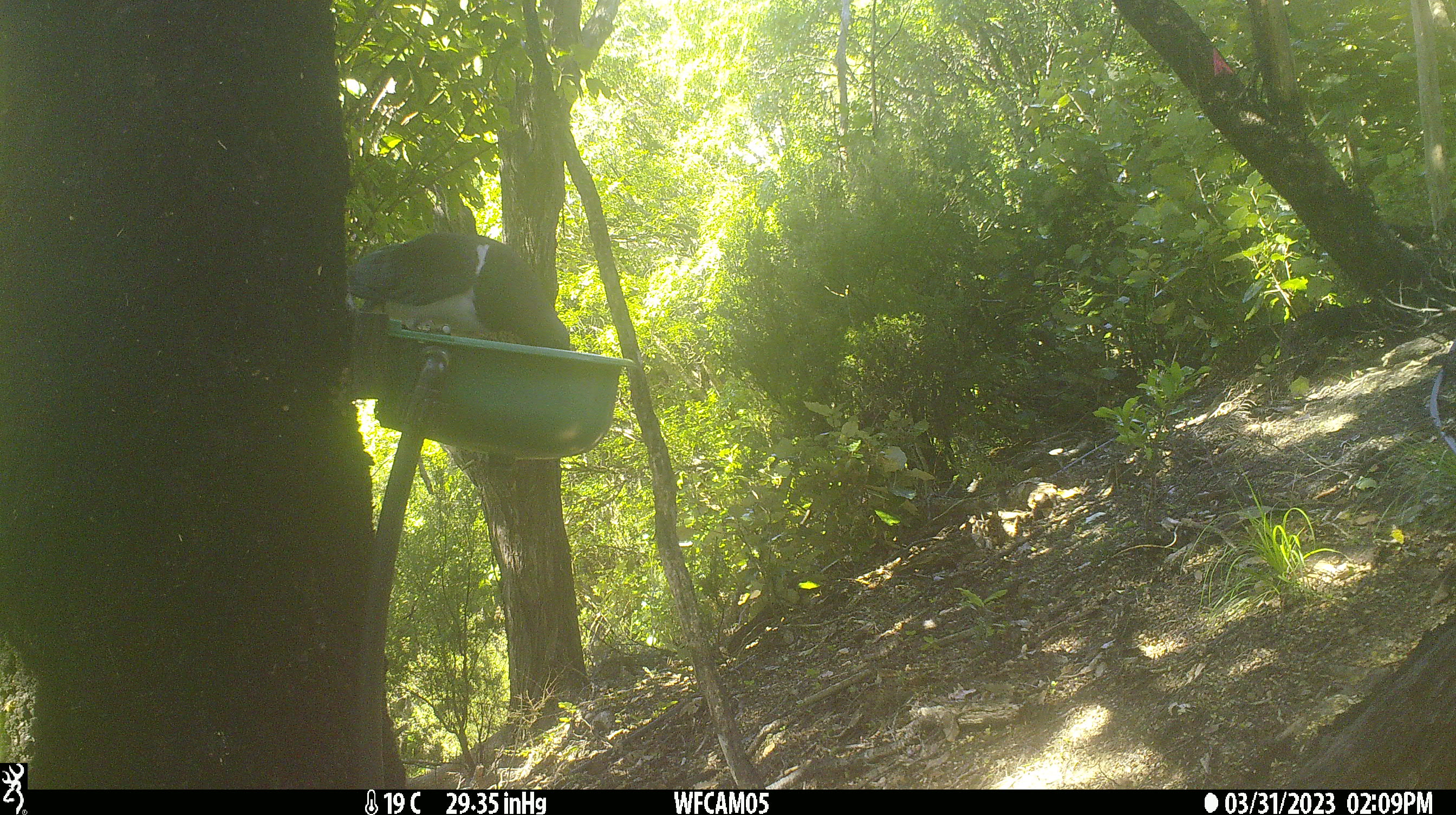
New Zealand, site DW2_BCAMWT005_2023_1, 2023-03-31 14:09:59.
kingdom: Animalia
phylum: Chordata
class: Aves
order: Columbiformes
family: Columbidae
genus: Hemiphaga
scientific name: Hemiphaga novaeseelandiae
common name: new zealand pigeon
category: kereru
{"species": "kereru (new zealand pigeon) (Hemiphaga novaeseelandiae)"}